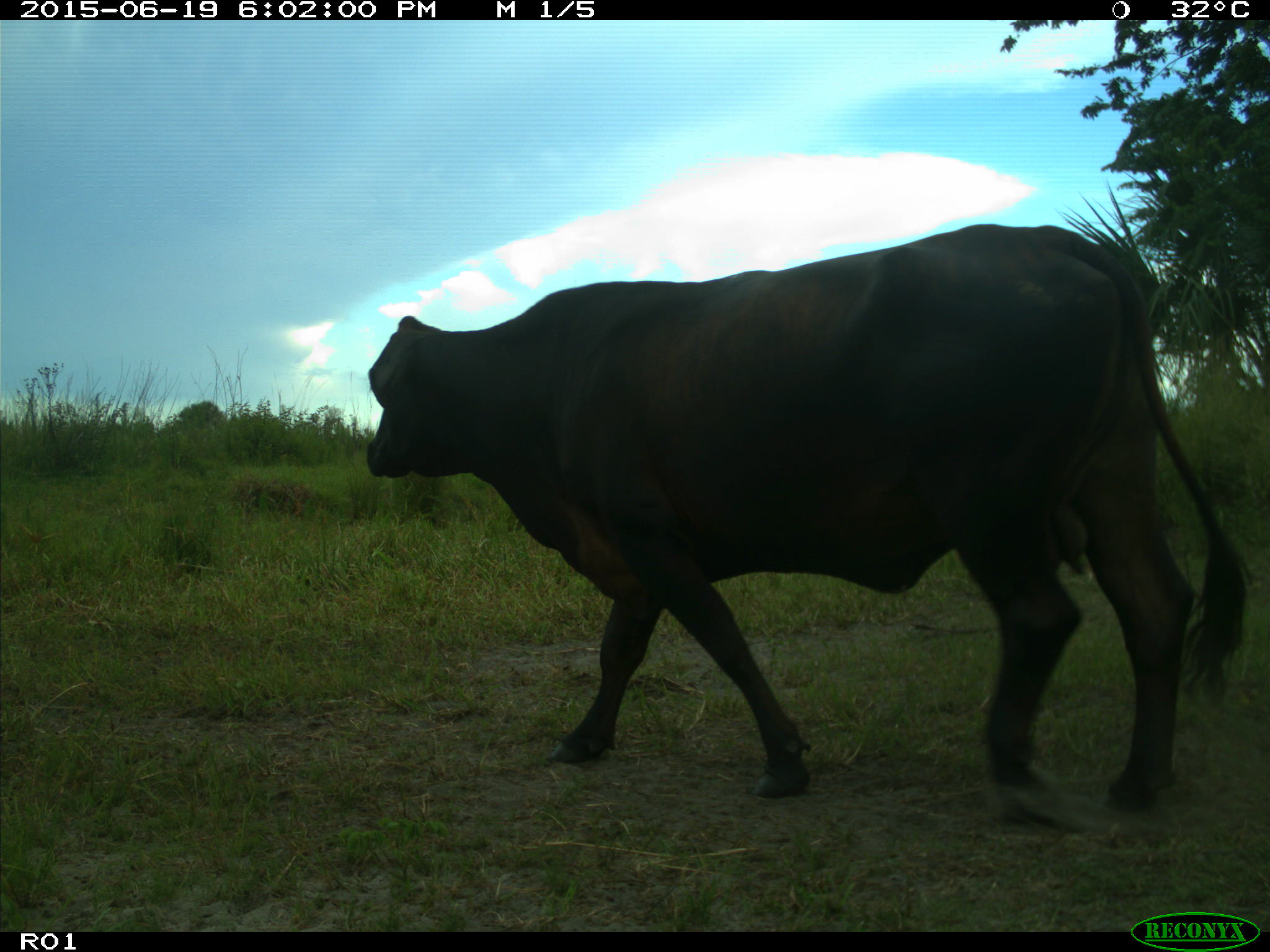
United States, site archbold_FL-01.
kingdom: Animalia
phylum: Chordata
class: Mammalia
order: Artiodactyla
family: Bovidae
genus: Bos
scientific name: Bos taurus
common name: domestic cow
Bos taurus (domestic cow).